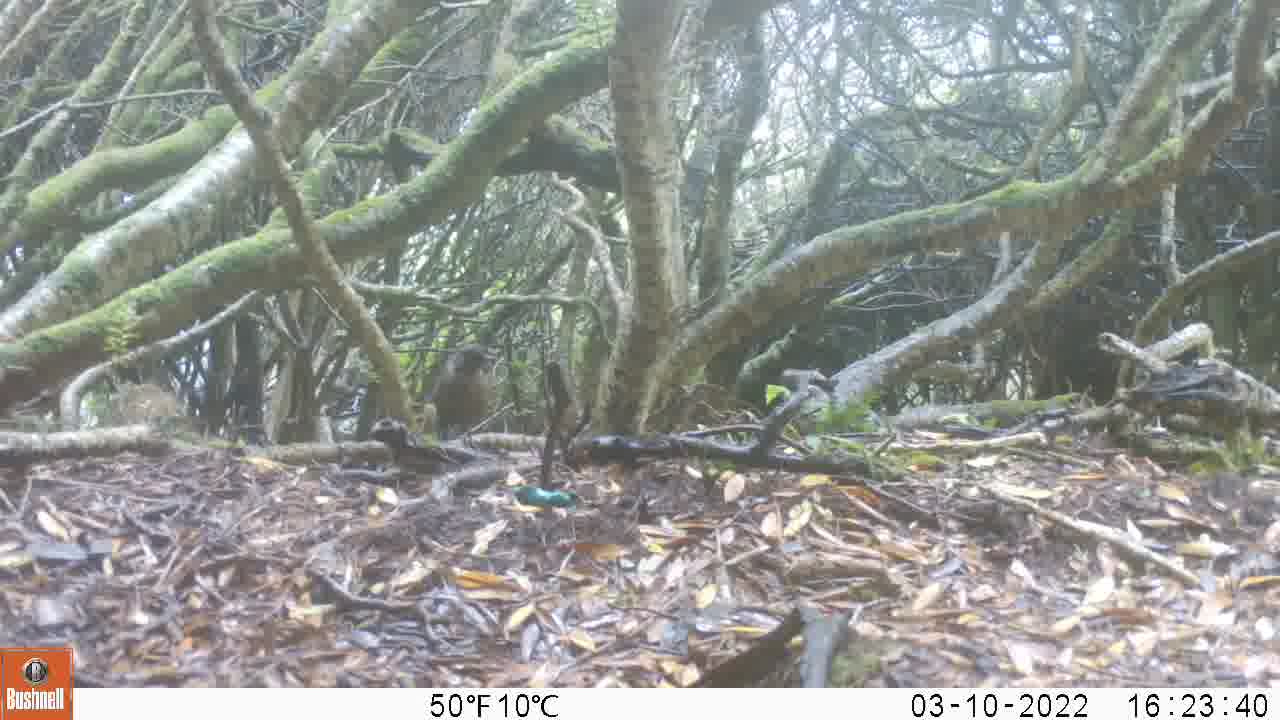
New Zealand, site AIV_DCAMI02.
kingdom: Animalia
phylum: Chordata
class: Aves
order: Passeriformes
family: Turdidae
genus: Turdus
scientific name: Turdus merula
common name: eurasian blackbird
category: blackbird